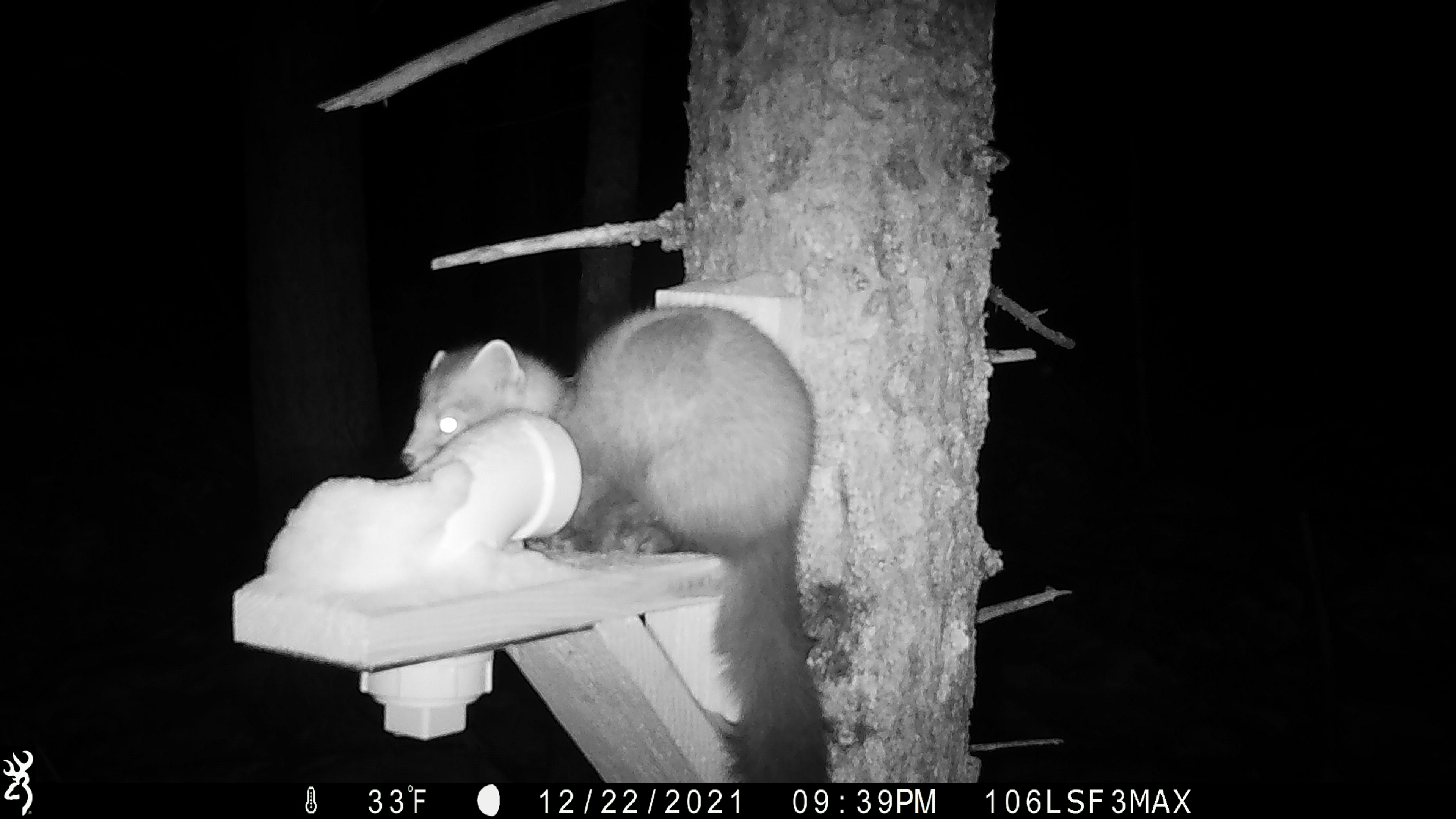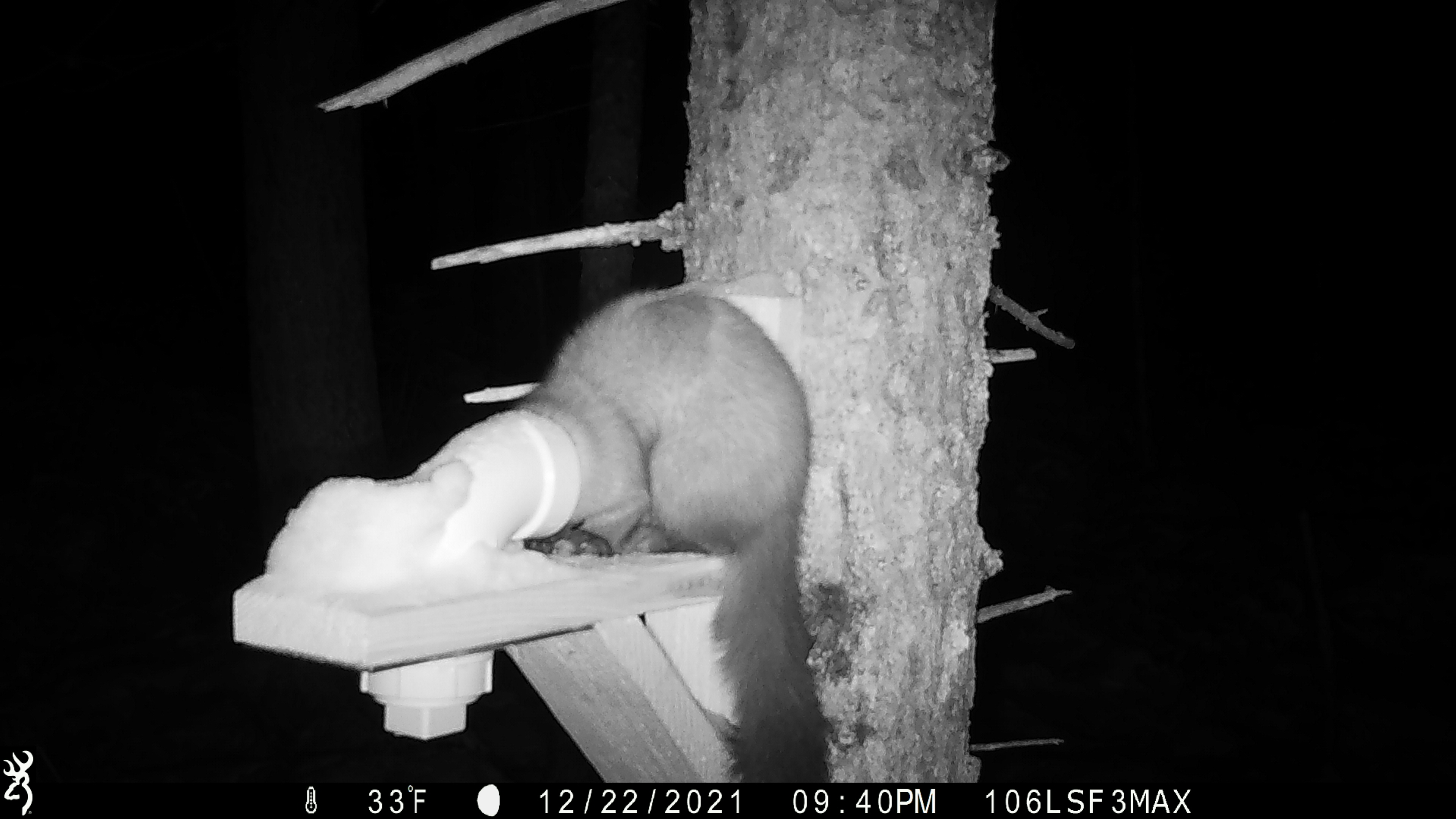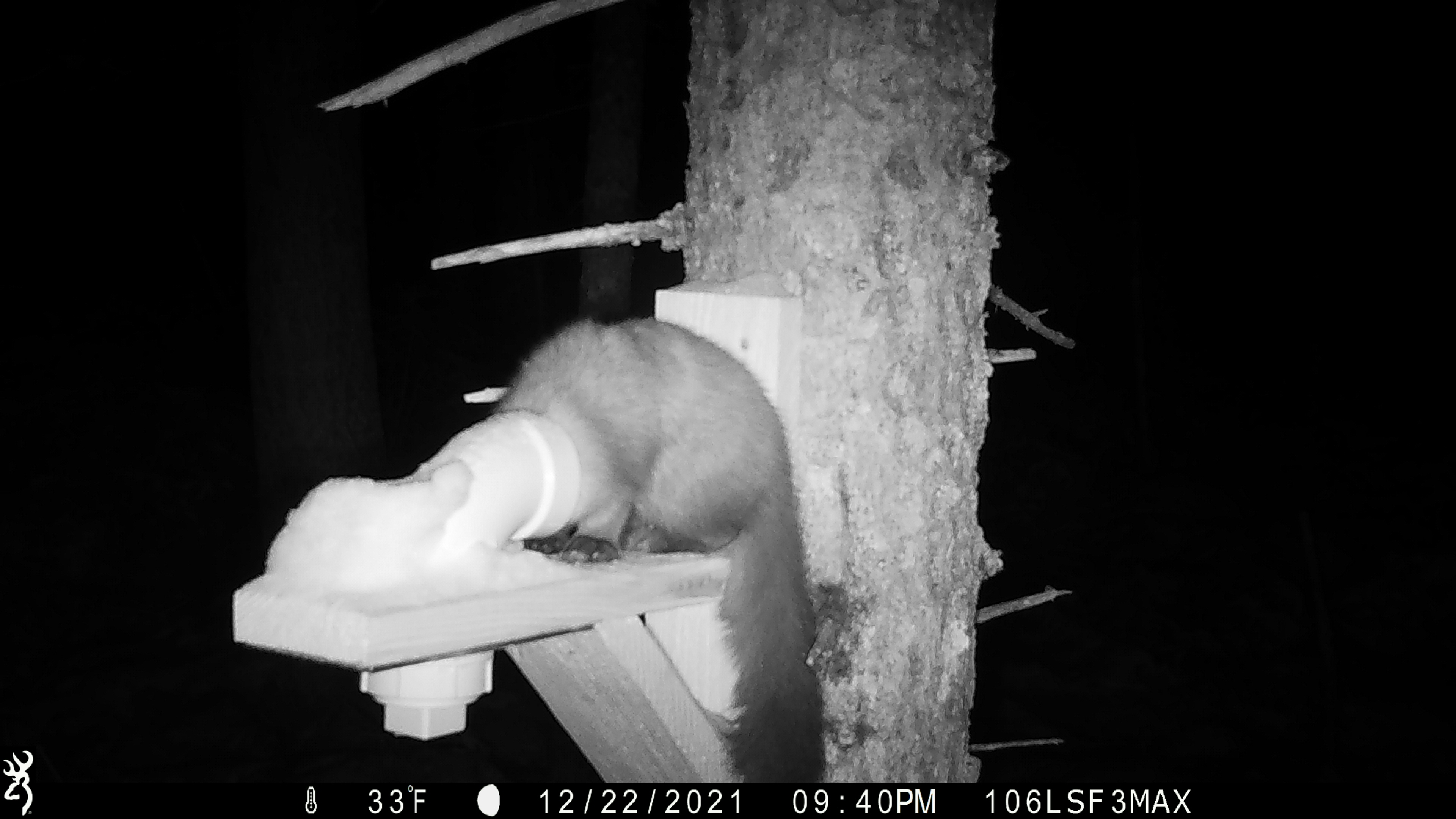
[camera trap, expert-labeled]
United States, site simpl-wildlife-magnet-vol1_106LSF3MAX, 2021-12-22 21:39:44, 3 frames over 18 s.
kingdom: Animalia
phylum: Chordata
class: Mammalia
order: Carnivora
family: Mustelidae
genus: Martes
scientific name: Martes americana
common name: american marten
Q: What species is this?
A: American marten (Martes americana).